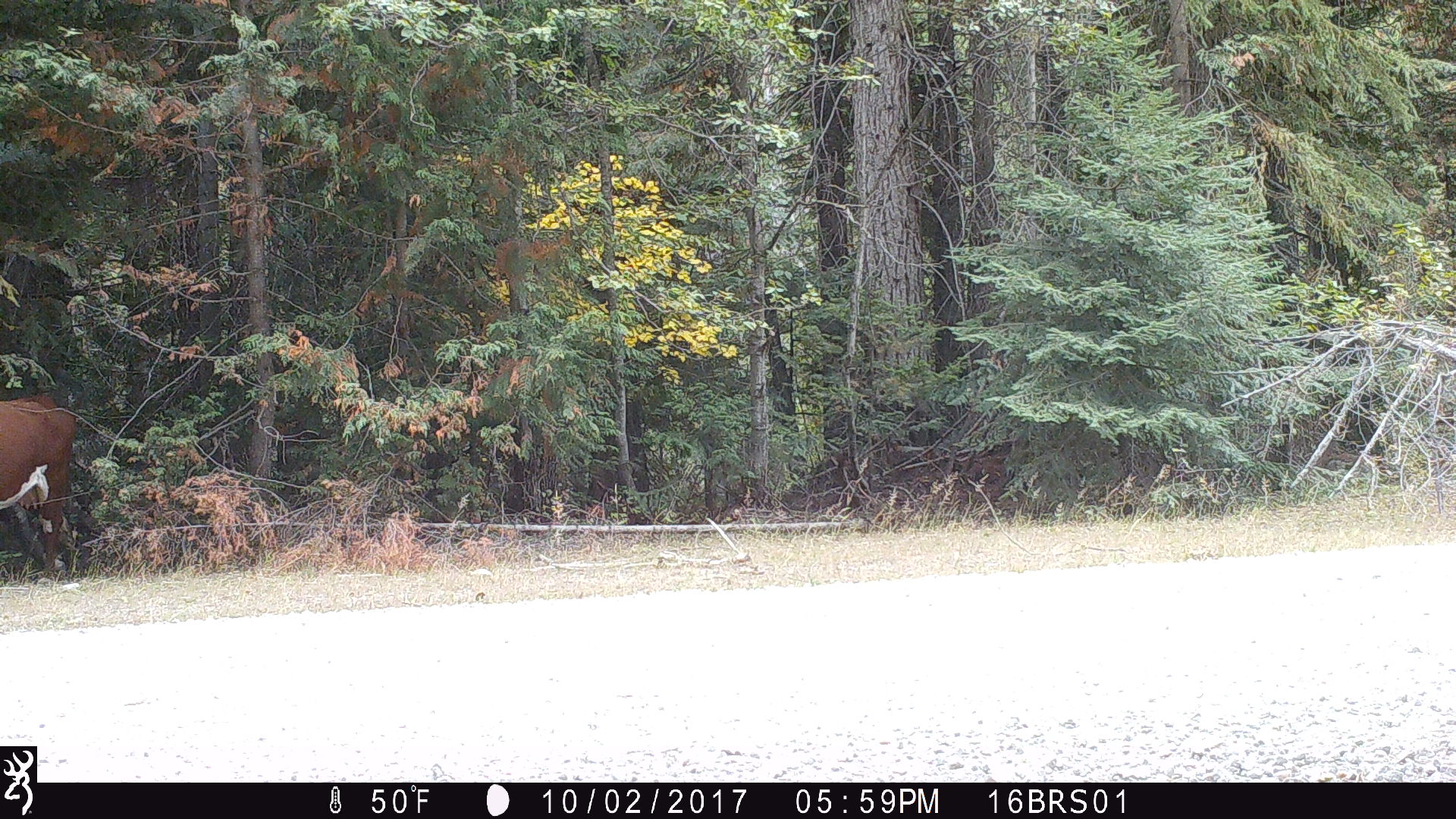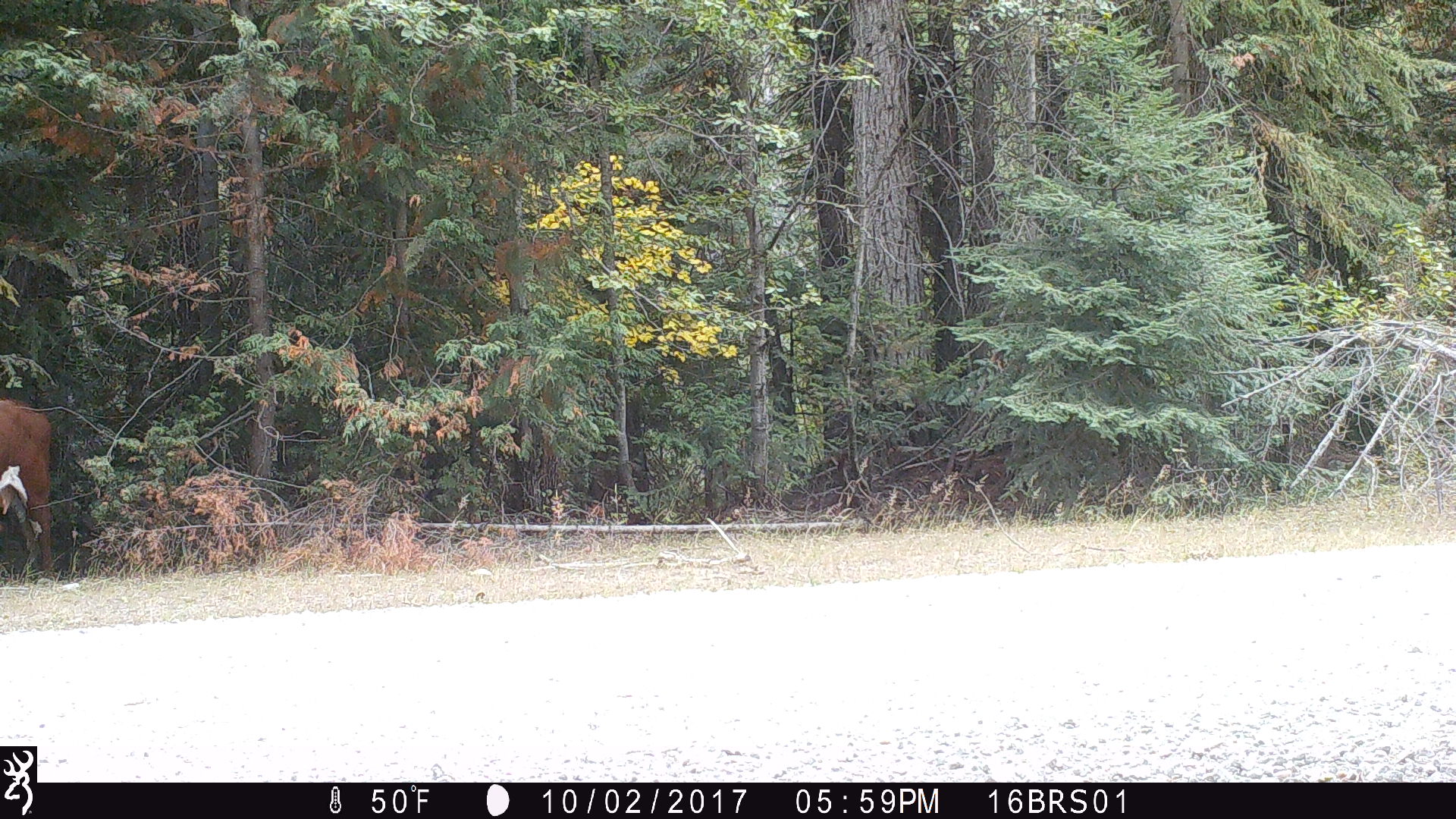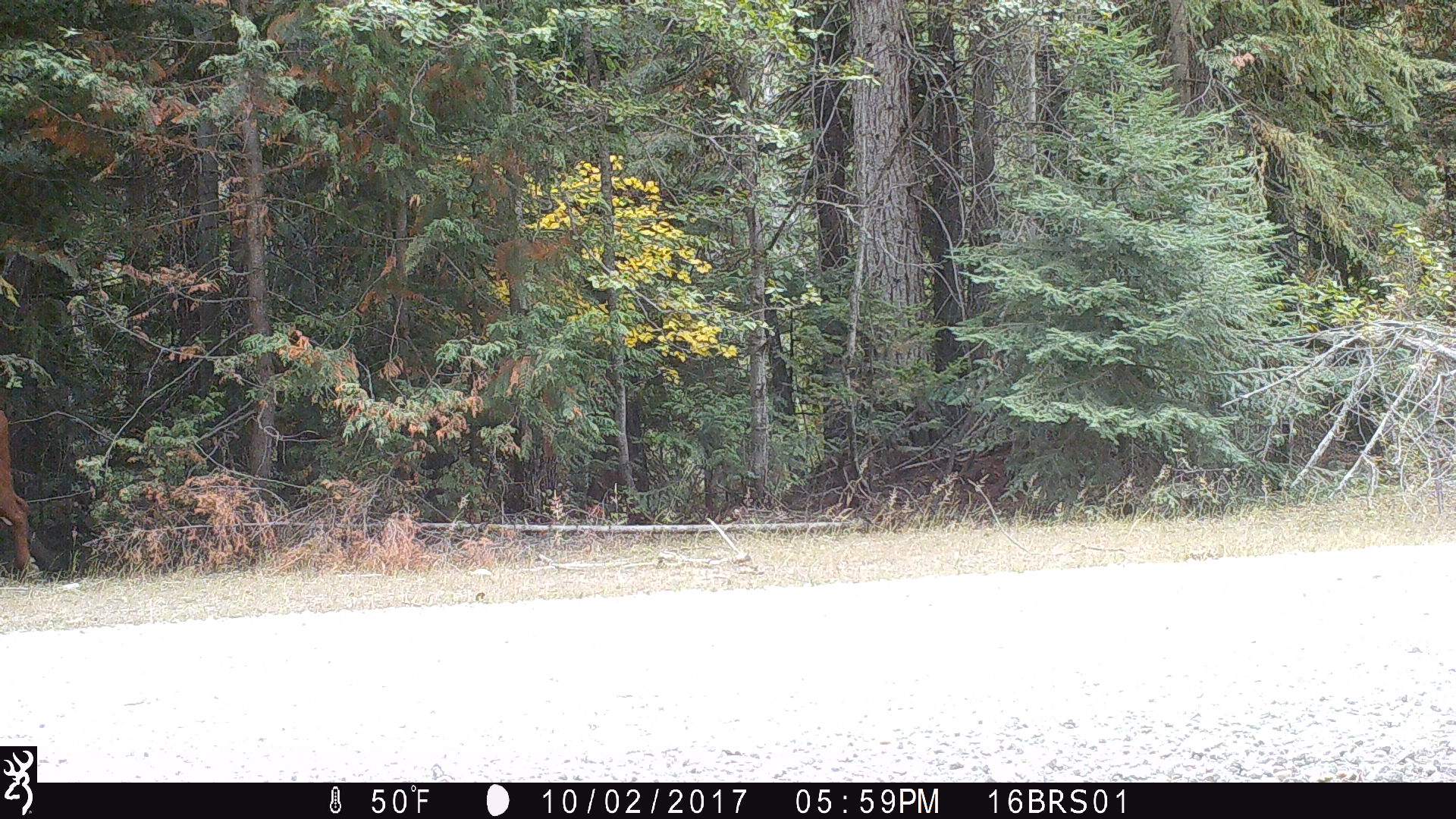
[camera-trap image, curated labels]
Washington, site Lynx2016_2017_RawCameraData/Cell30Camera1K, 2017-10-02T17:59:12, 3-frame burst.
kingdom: Animalia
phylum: Chordata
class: Mammalia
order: Artiodactyla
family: Bovidae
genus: Bos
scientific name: Bos taurus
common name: domestic cattle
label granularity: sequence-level